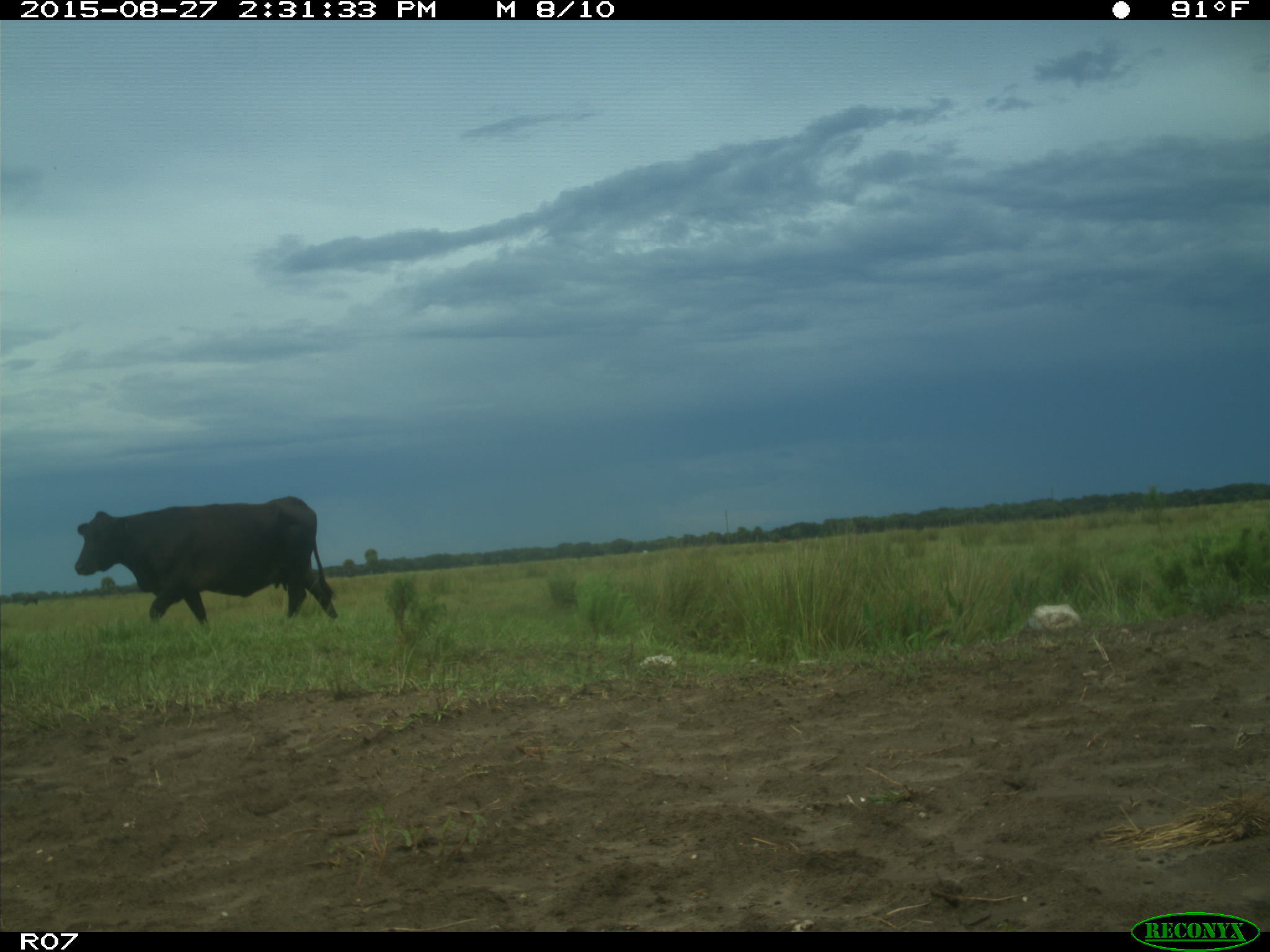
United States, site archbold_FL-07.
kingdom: Animalia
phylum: Chordata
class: Mammalia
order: Artiodactyla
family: Bovidae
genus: Bos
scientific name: Bos taurus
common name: domestic cow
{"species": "Bos taurus (domestic cow)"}